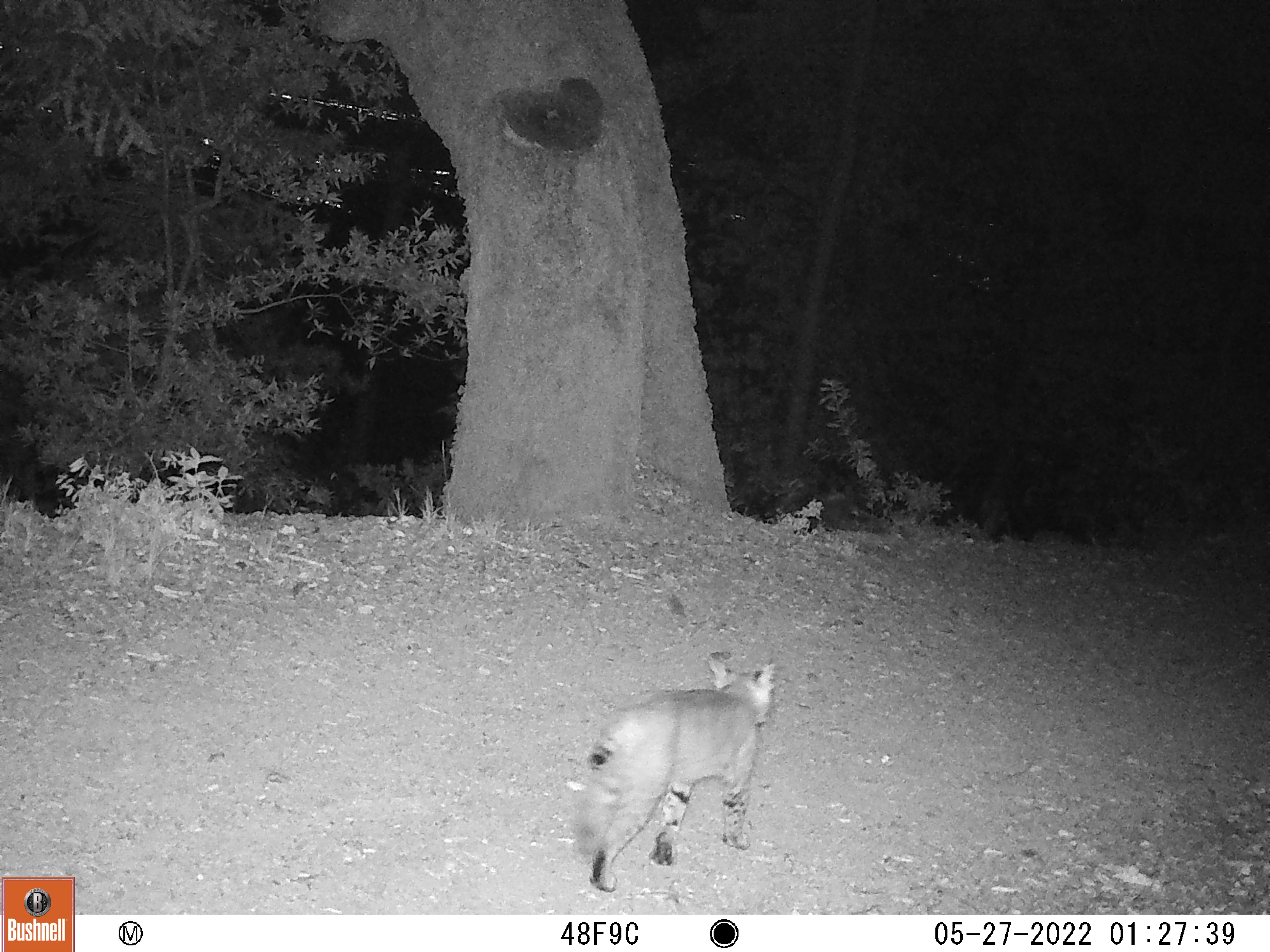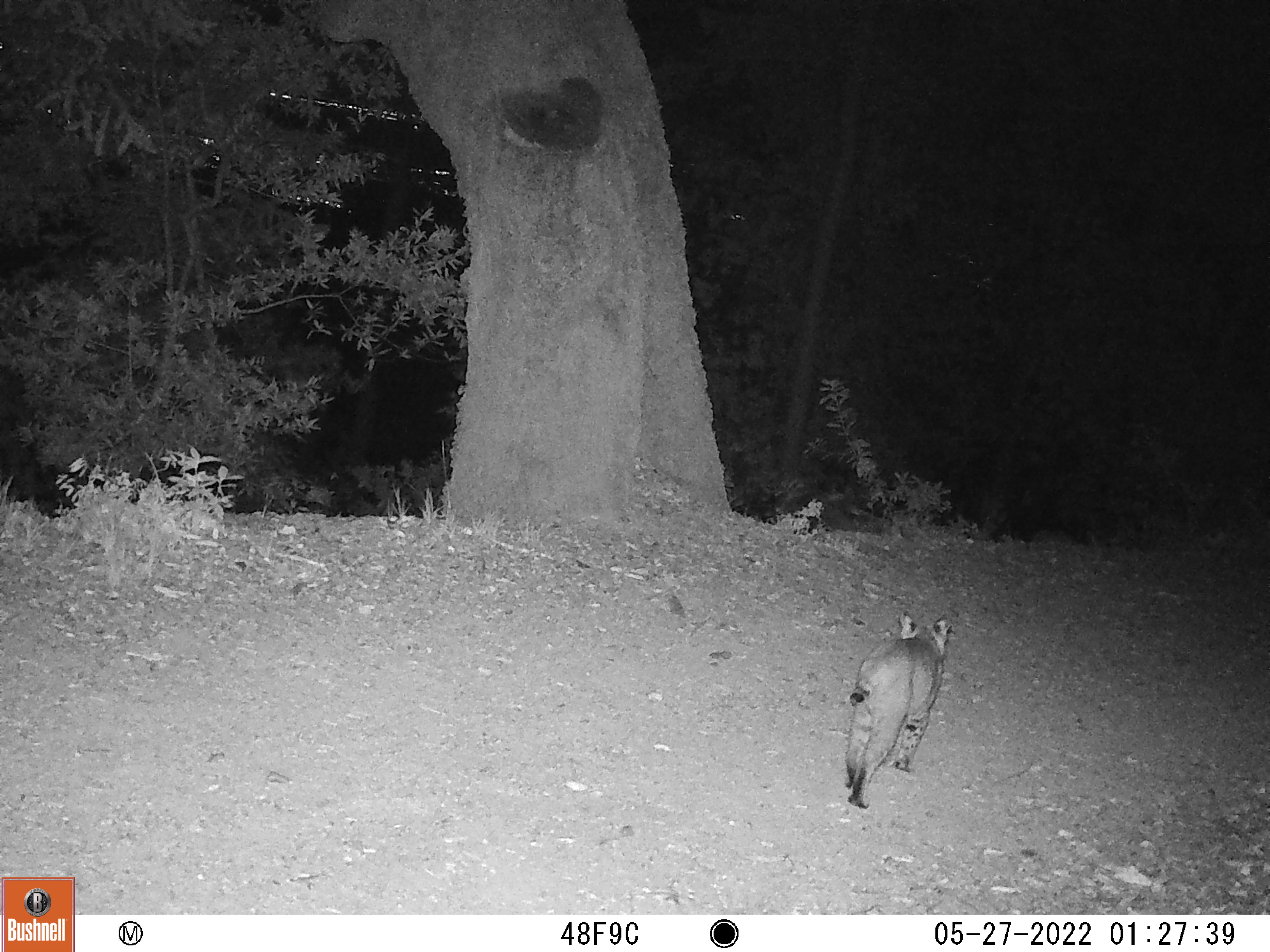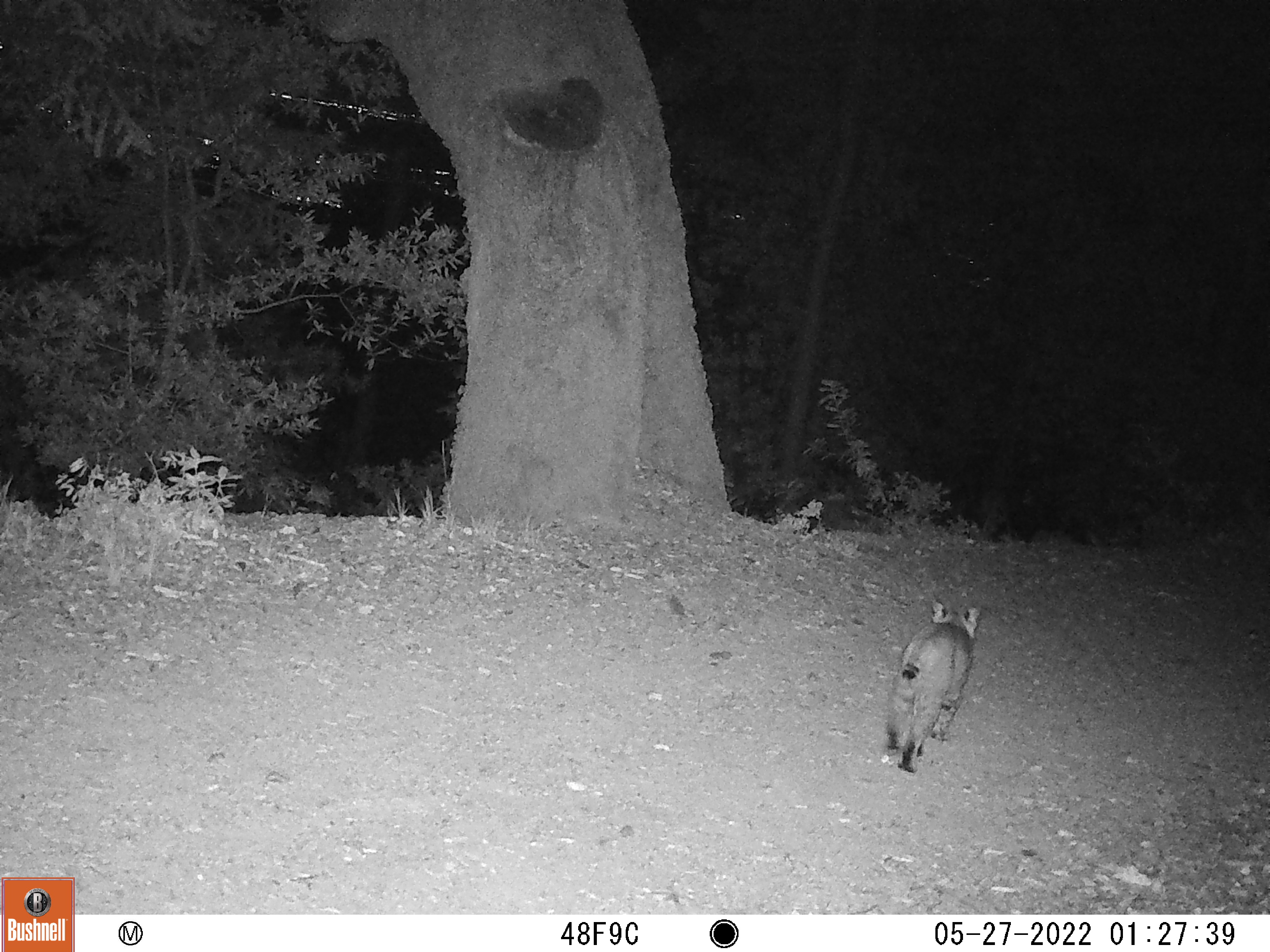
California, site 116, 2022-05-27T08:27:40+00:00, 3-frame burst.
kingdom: Animalia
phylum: Chordata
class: Mammalia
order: Carnivora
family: Felidae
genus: Lynx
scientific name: Lynx rufus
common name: bobcat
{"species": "bobcat (Lynx rufus)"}